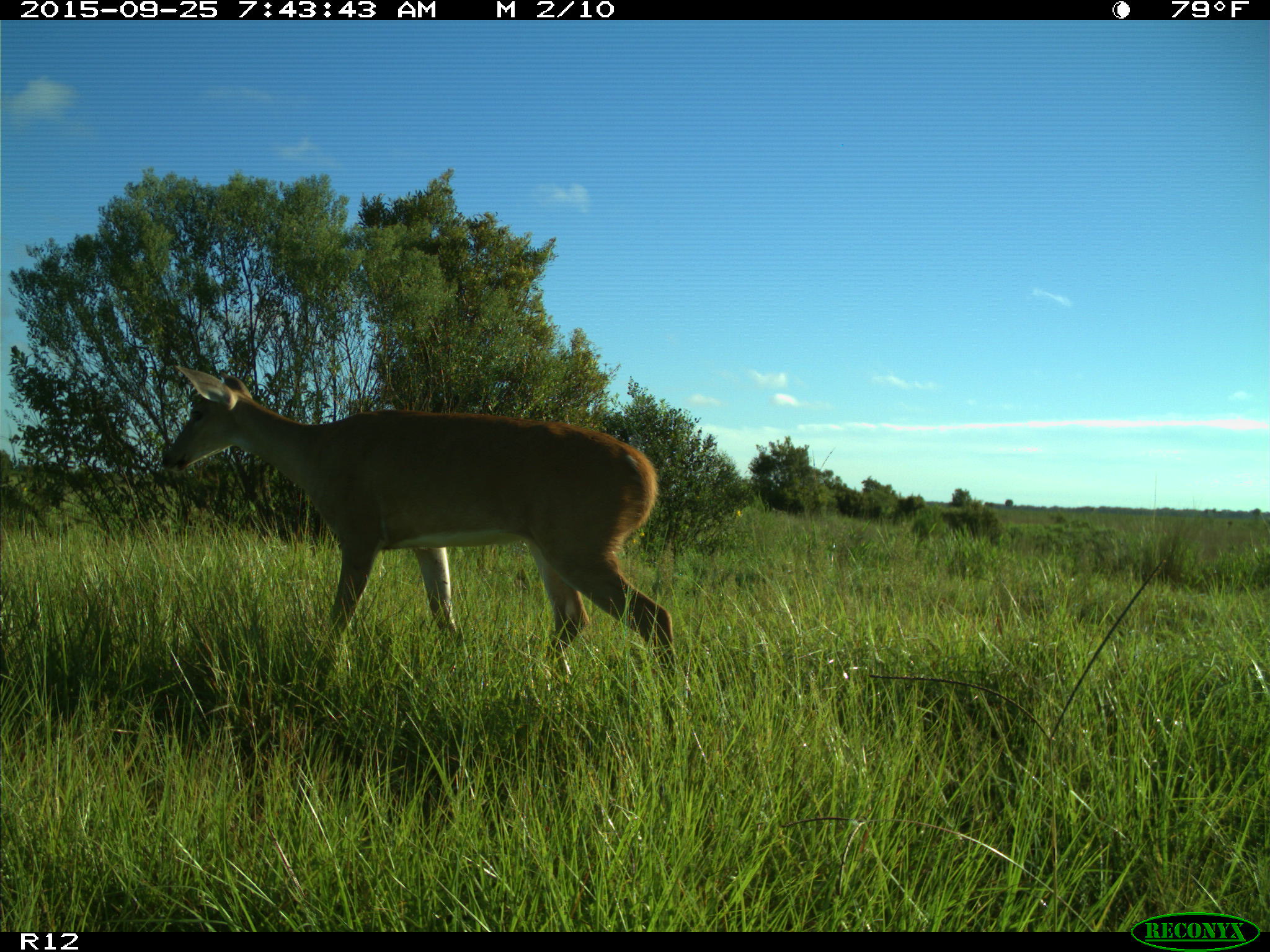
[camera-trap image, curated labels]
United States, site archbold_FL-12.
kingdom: Animalia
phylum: Chordata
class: Mammalia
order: Artiodactyla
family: Cervidae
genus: Odocoileus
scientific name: Odocoileus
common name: deer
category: unidentified deer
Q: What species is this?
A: Unidentified deer (deer) (Odocoileus).